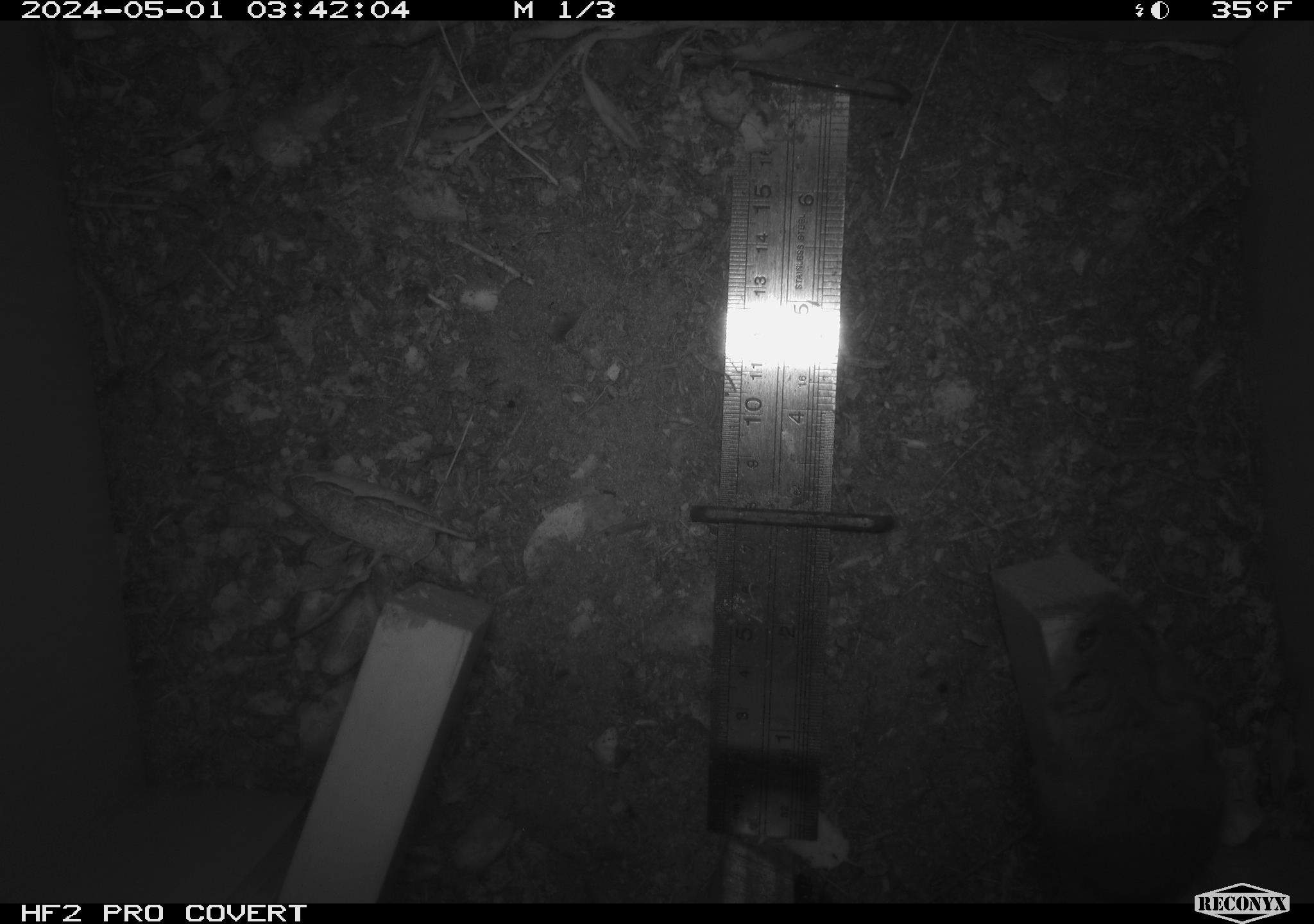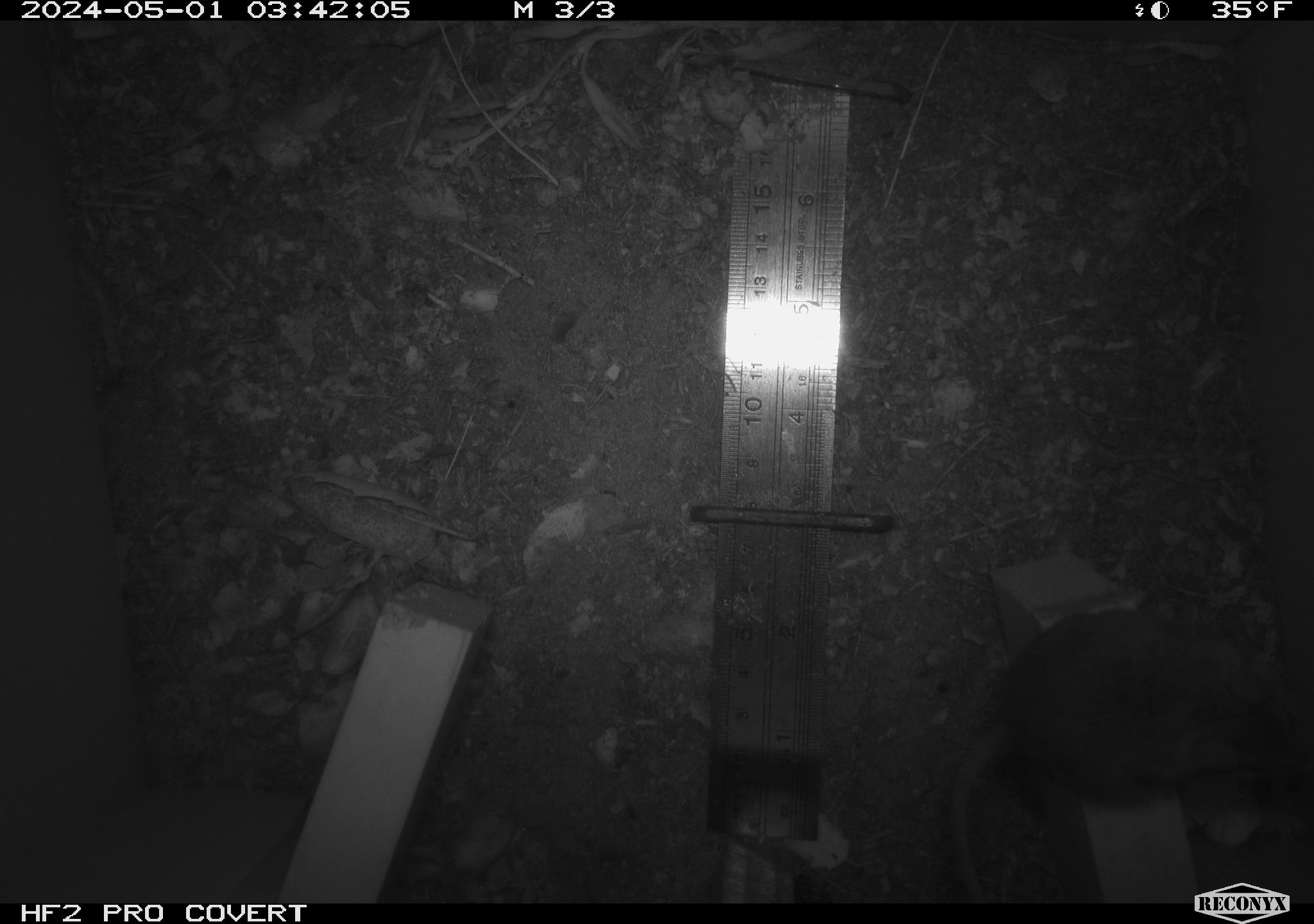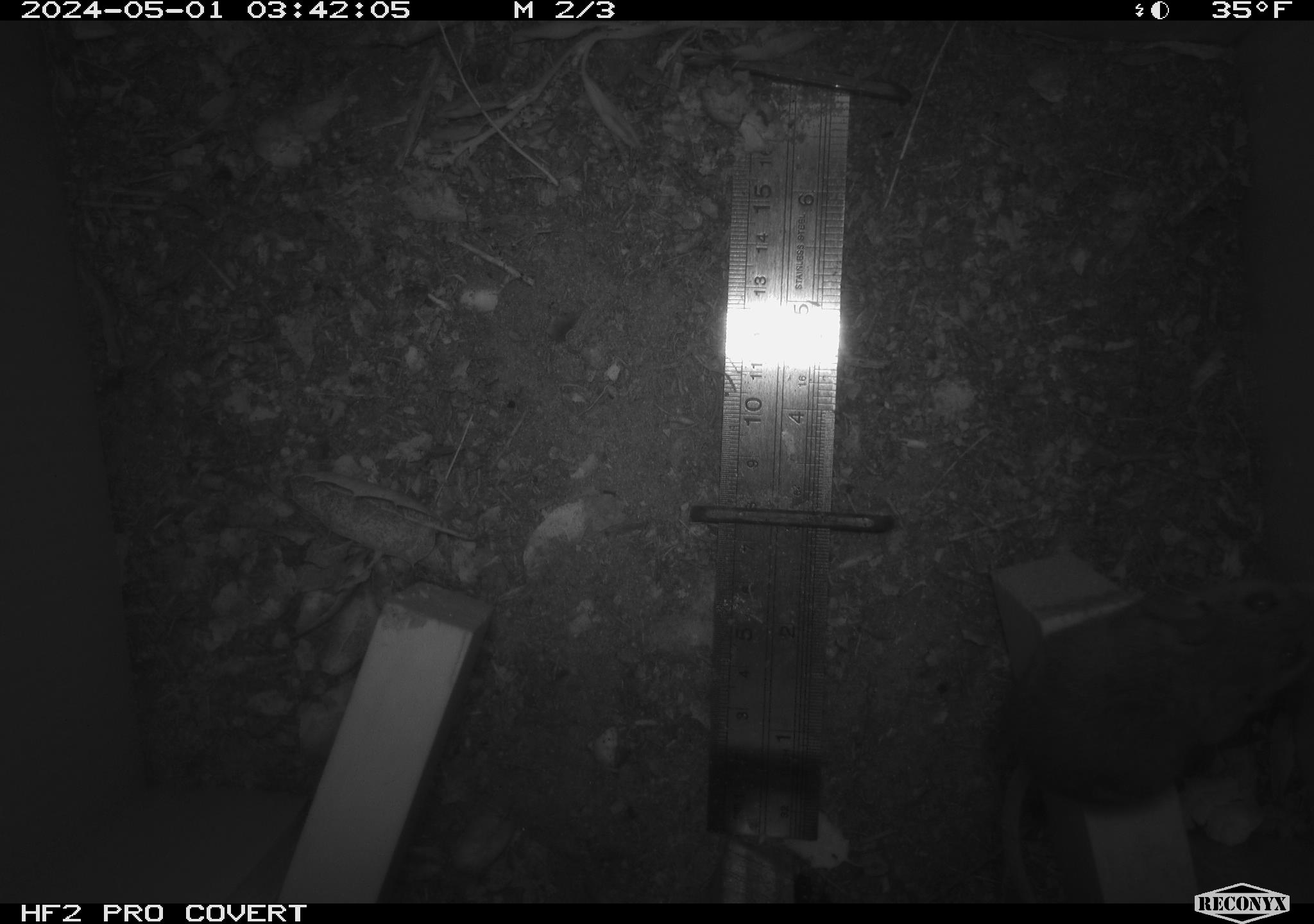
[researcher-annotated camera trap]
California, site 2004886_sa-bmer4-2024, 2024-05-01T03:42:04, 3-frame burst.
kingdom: Animalia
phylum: Chordata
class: Mammalia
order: Rodentia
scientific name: Rodentia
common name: mouse species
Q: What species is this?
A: Mouse species (Rodentia).